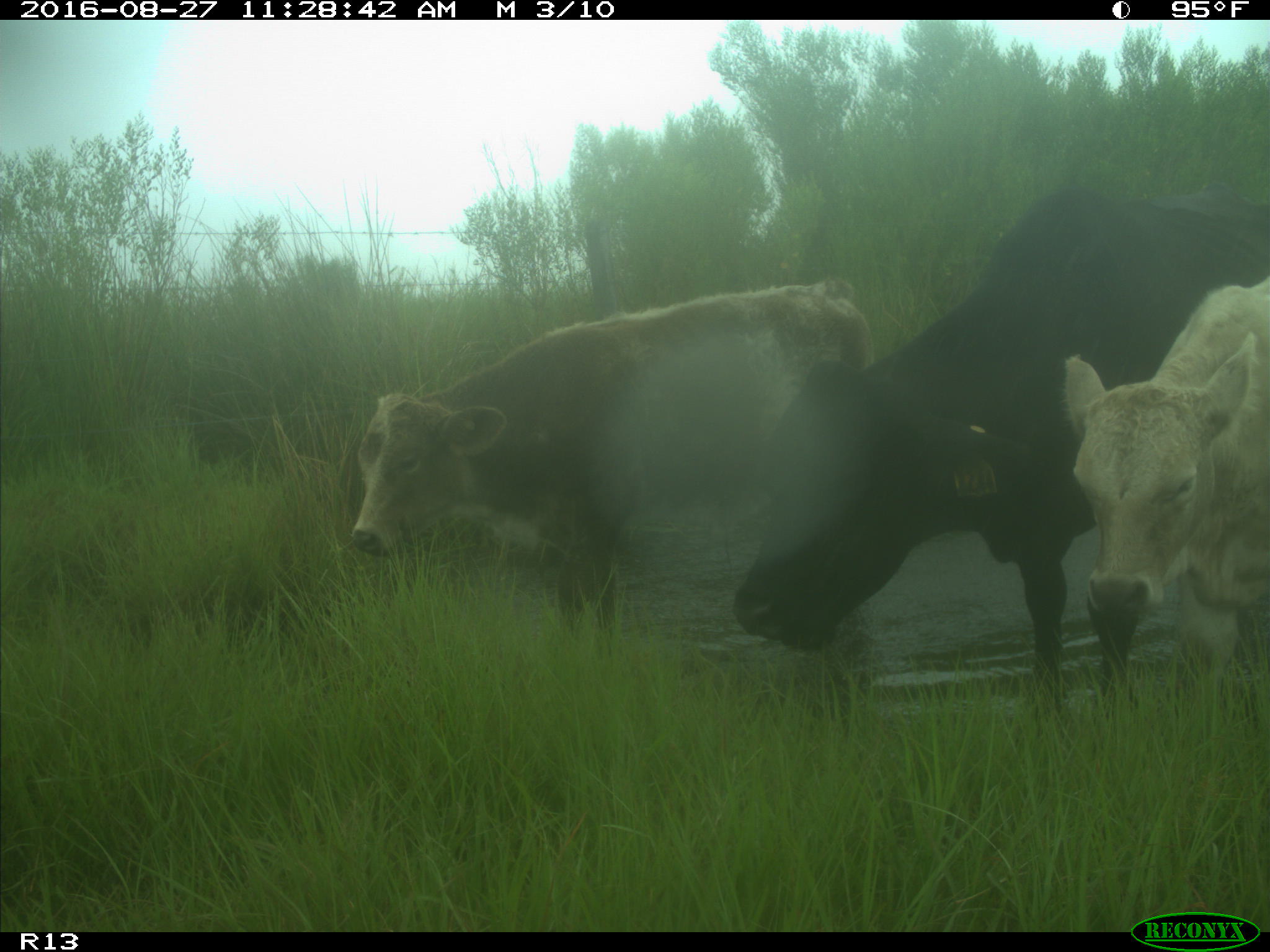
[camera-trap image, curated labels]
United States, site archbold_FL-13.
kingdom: Animalia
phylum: Chordata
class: Mammalia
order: Artiodactyla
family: Bovidae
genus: Bos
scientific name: Bos taurus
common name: domestic cow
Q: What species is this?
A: Bos taurus (domestic cow).